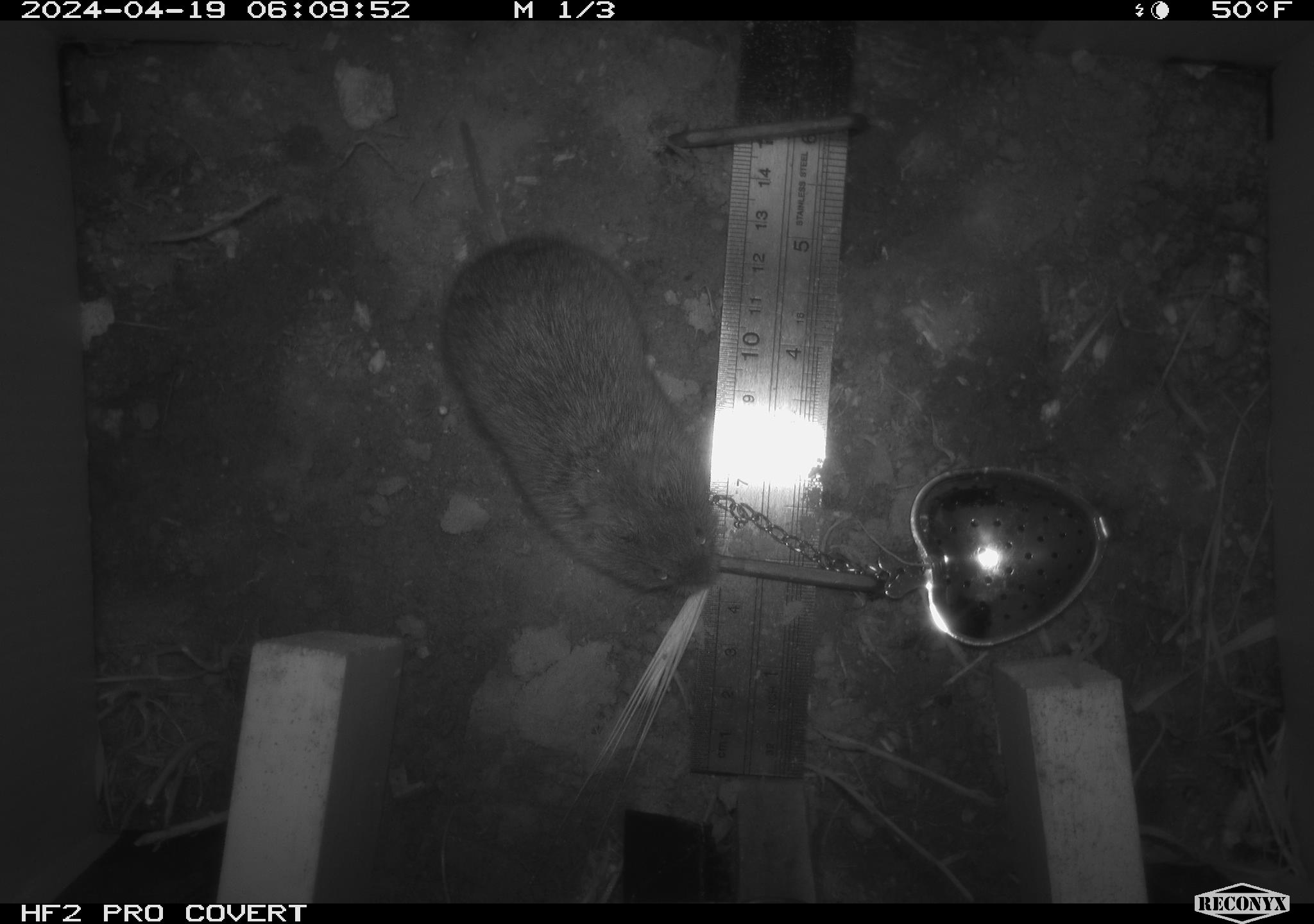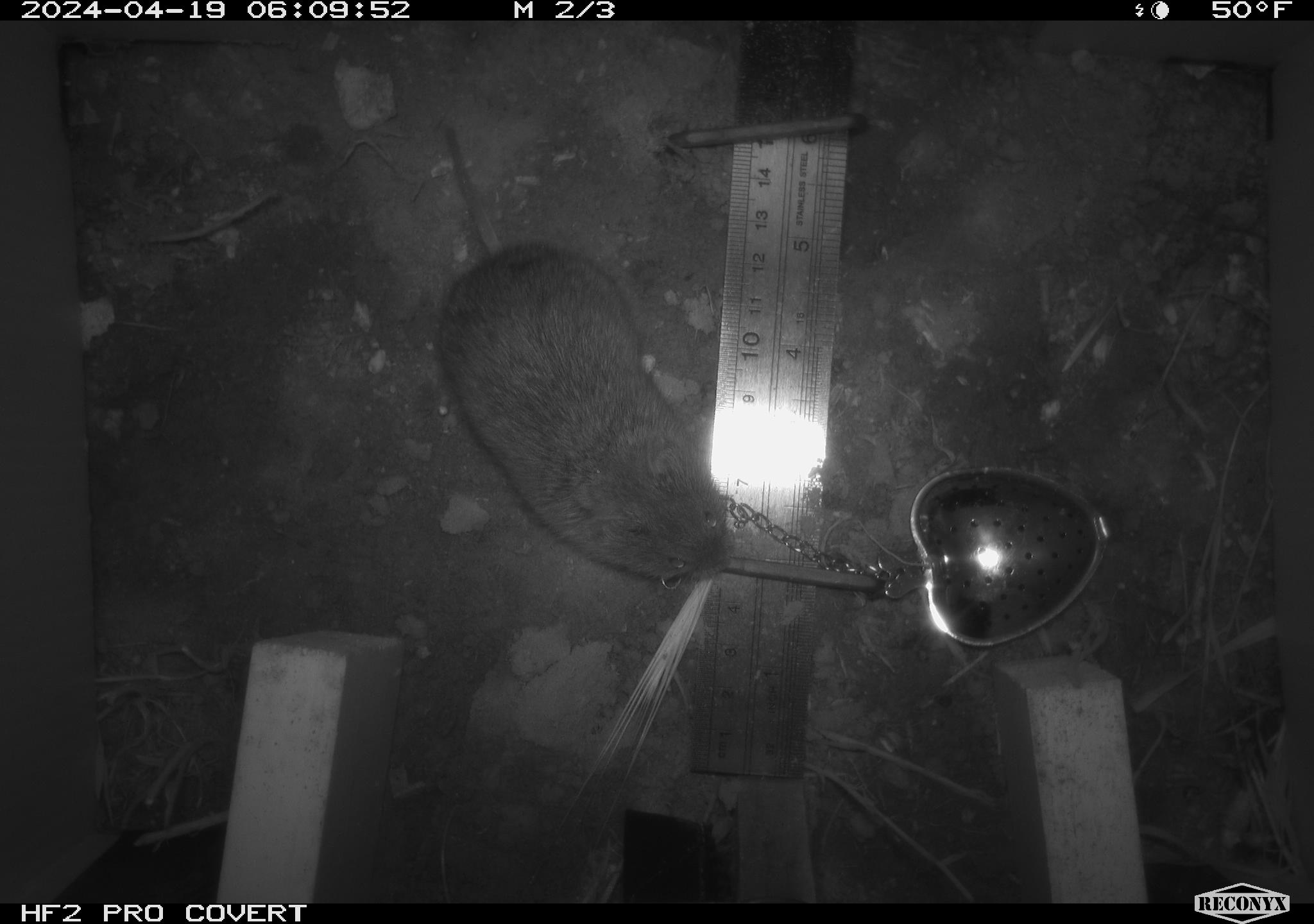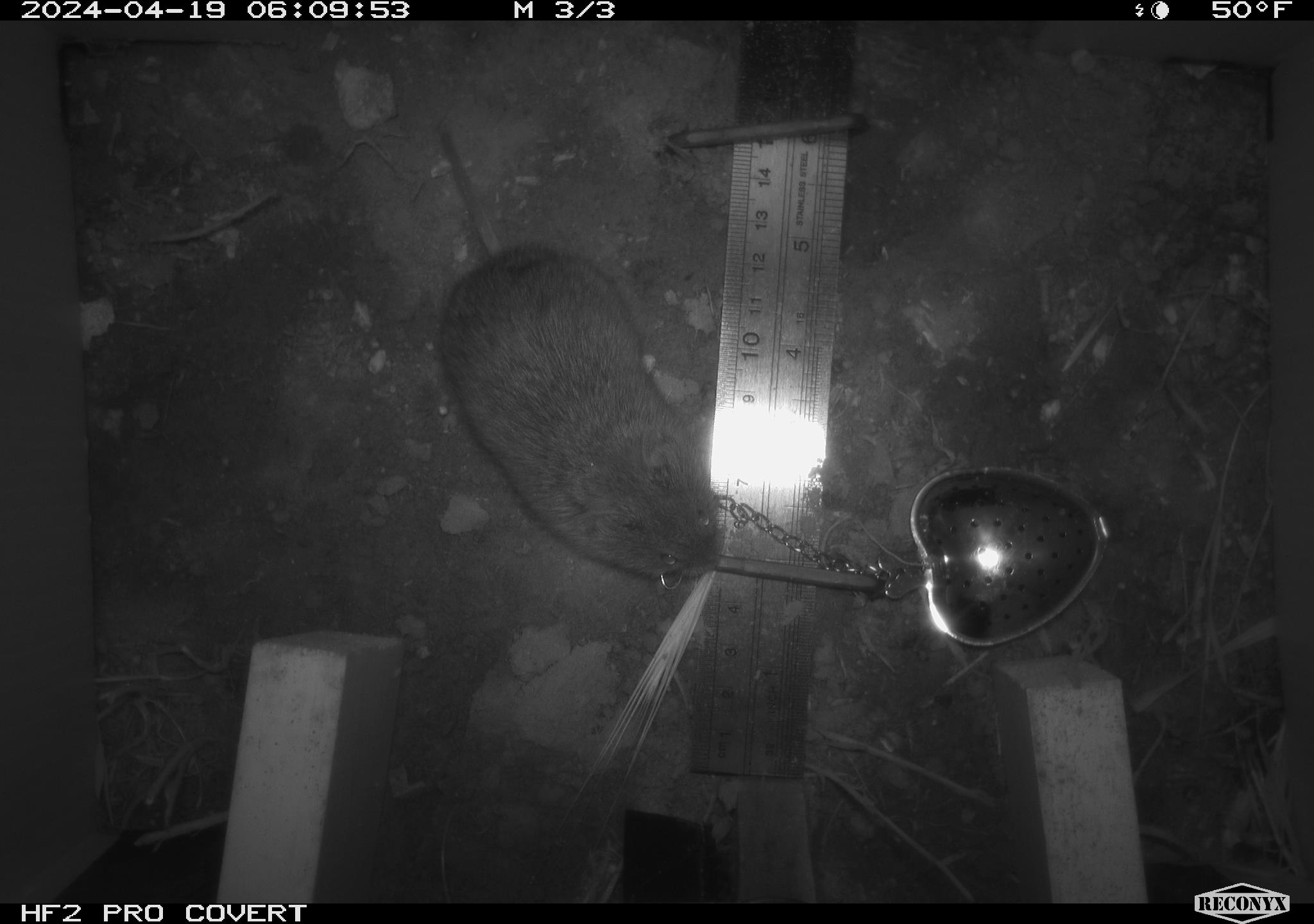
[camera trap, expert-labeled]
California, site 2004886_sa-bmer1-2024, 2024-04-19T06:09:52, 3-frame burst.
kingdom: Animalia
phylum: Chordata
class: Mammalia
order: Rodentia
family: Cricetidae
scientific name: Arvicolinae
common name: voles, lemmings, and muskrats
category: arvicolinae subfamily